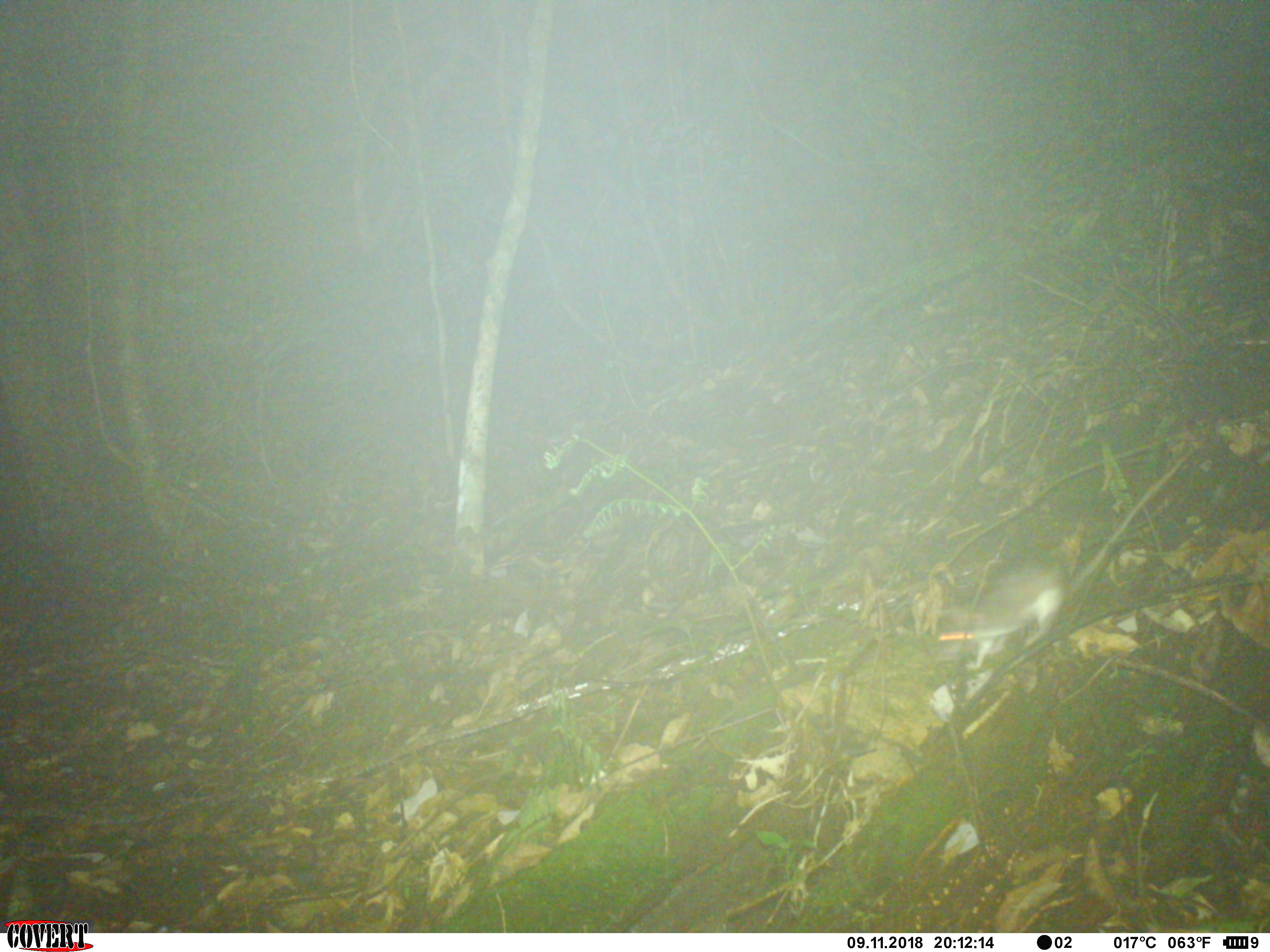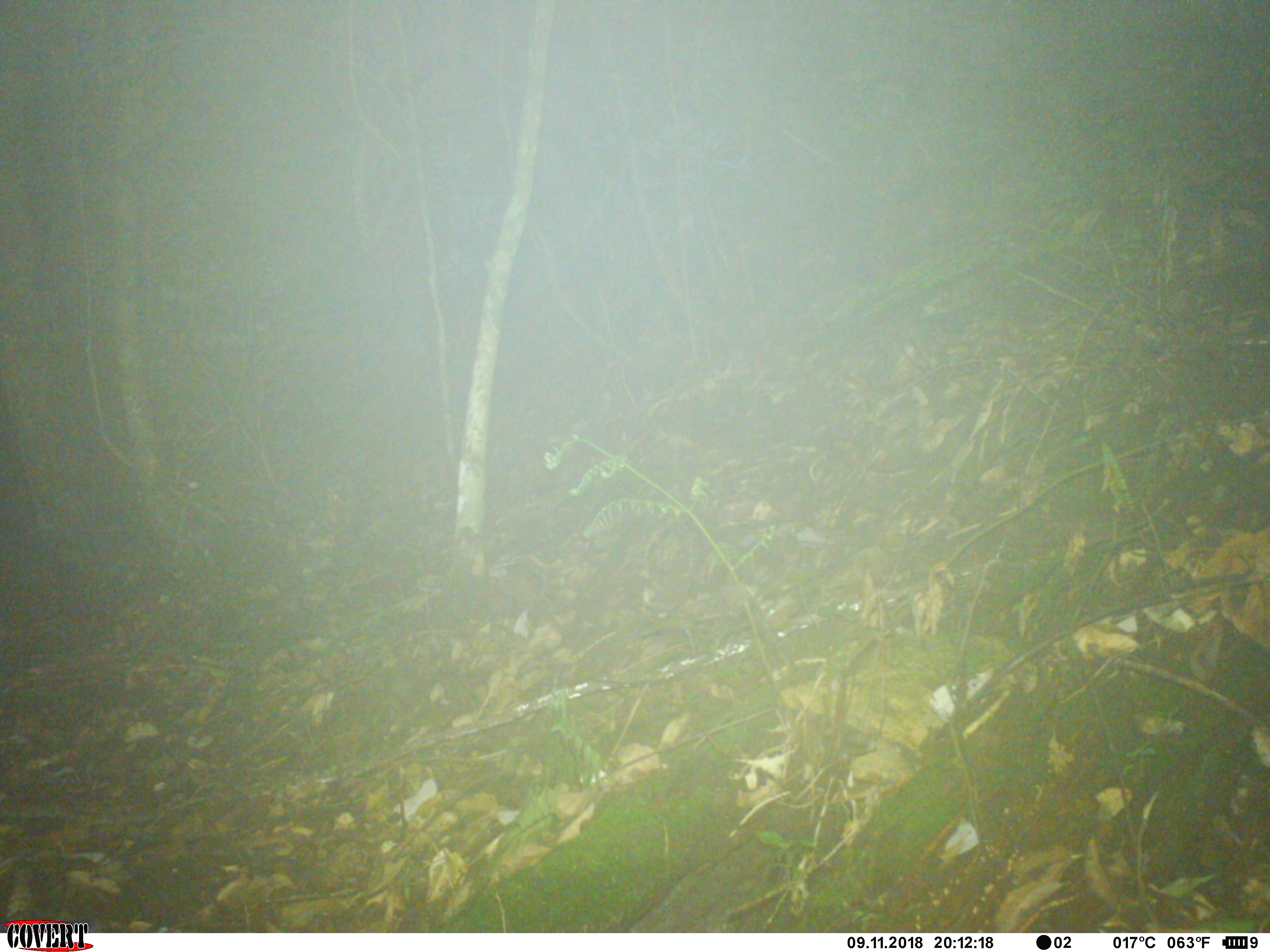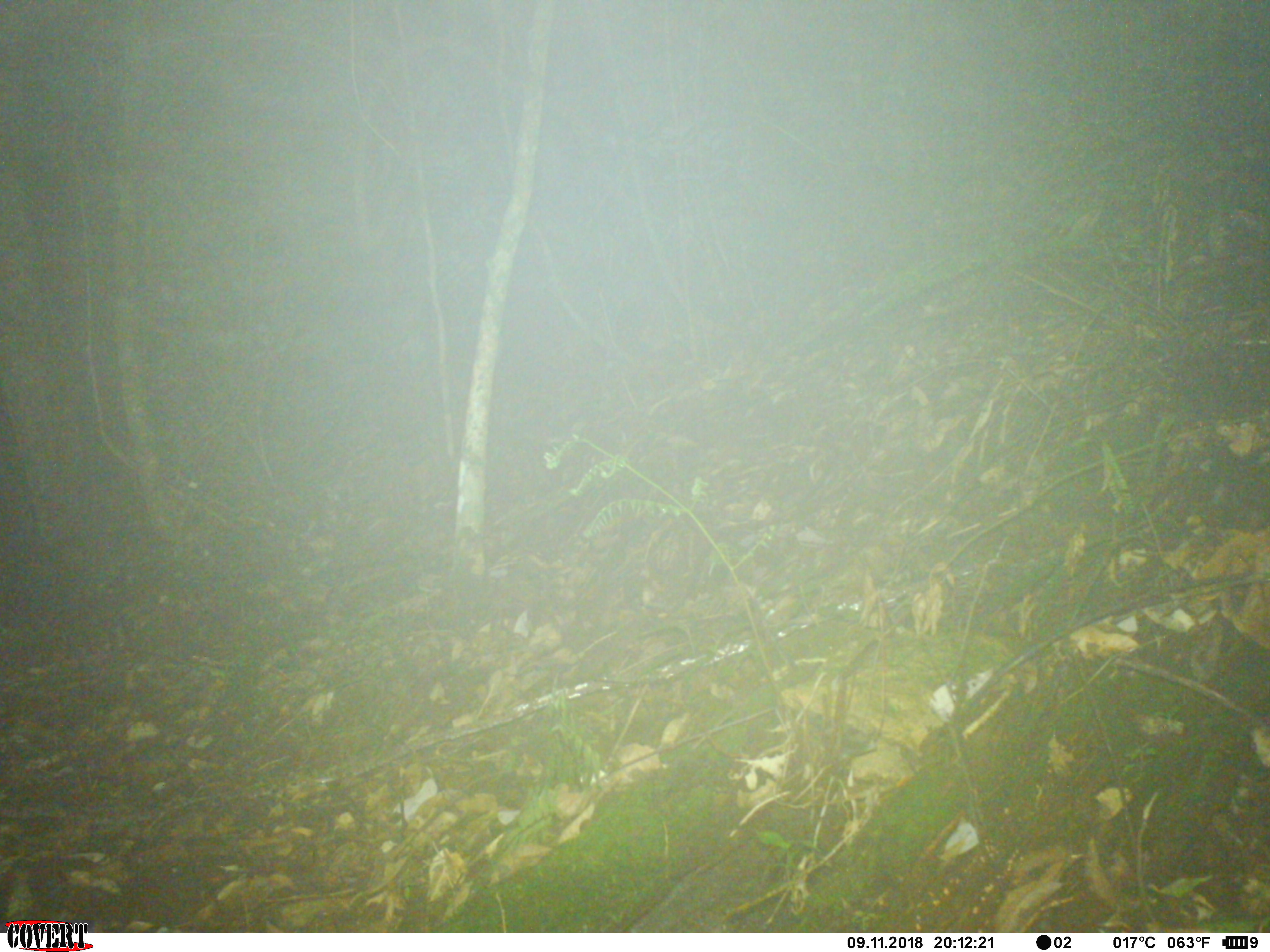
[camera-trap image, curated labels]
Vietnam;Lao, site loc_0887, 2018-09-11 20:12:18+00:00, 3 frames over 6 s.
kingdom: Animalia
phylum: Chordata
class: Mammalia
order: Rodentia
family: Muridae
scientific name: Muridae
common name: old-world mice and rats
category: unidentified murid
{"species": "unidentified murid (old-world mice and rats) (Muridae)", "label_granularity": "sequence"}